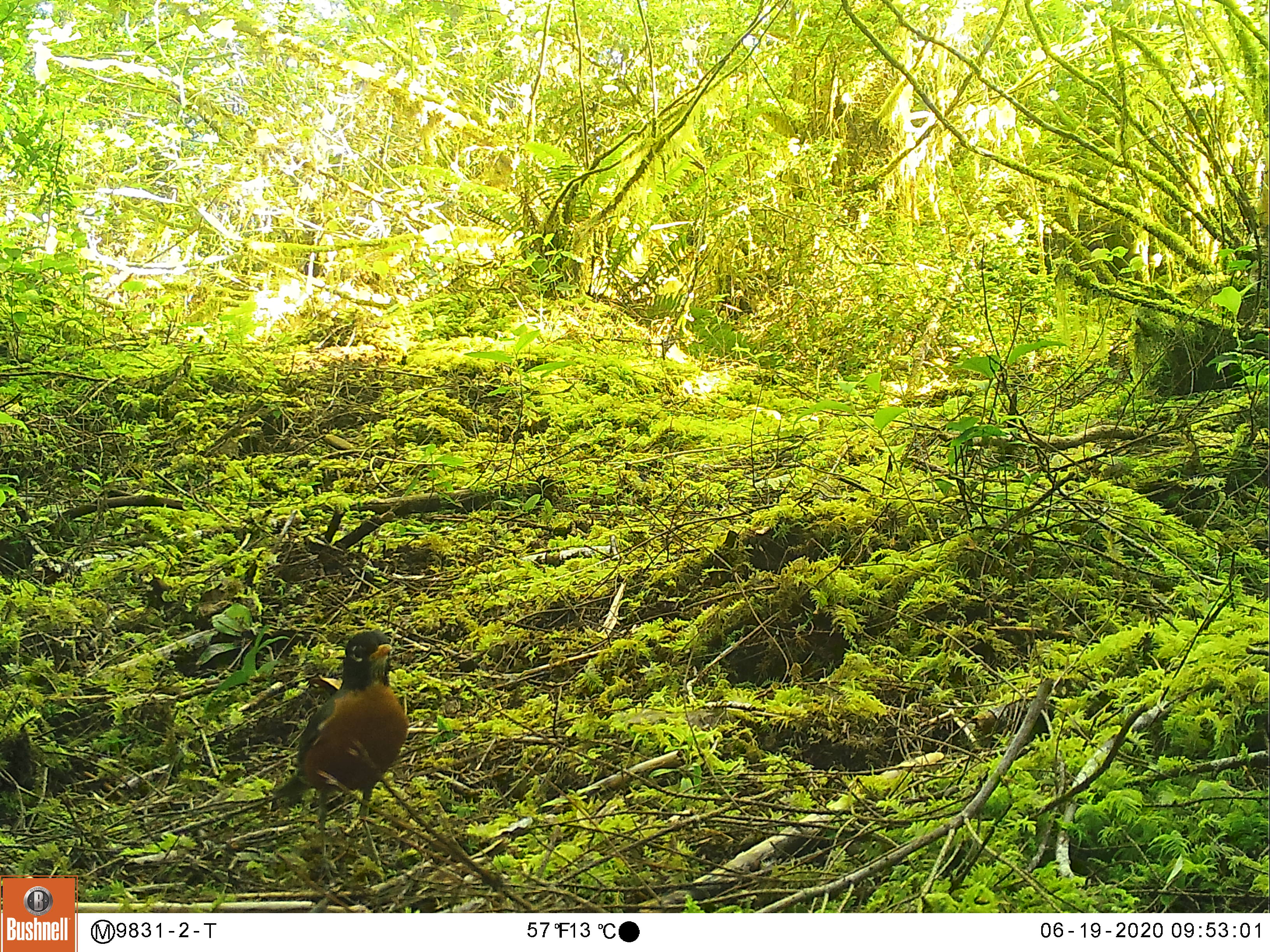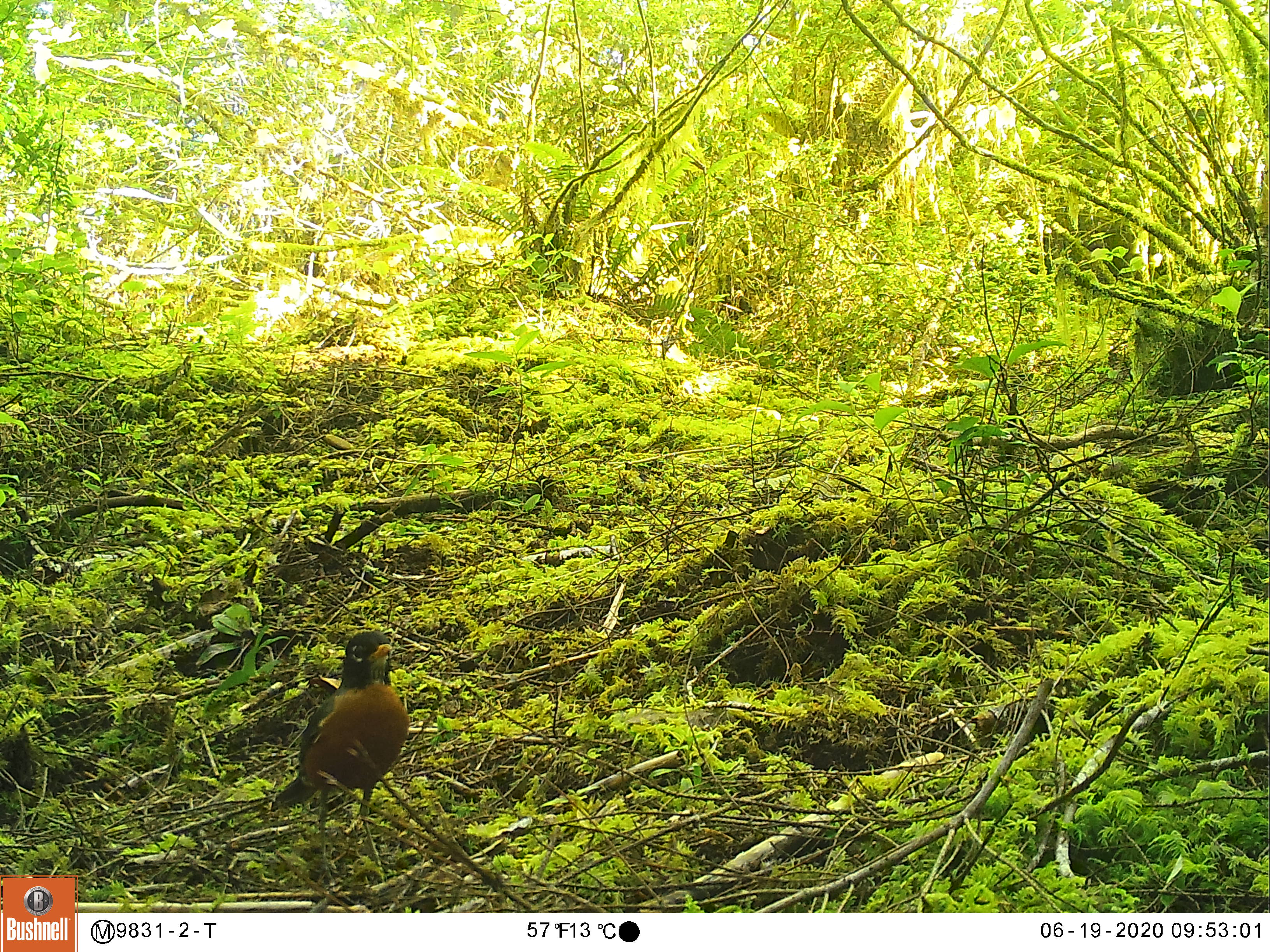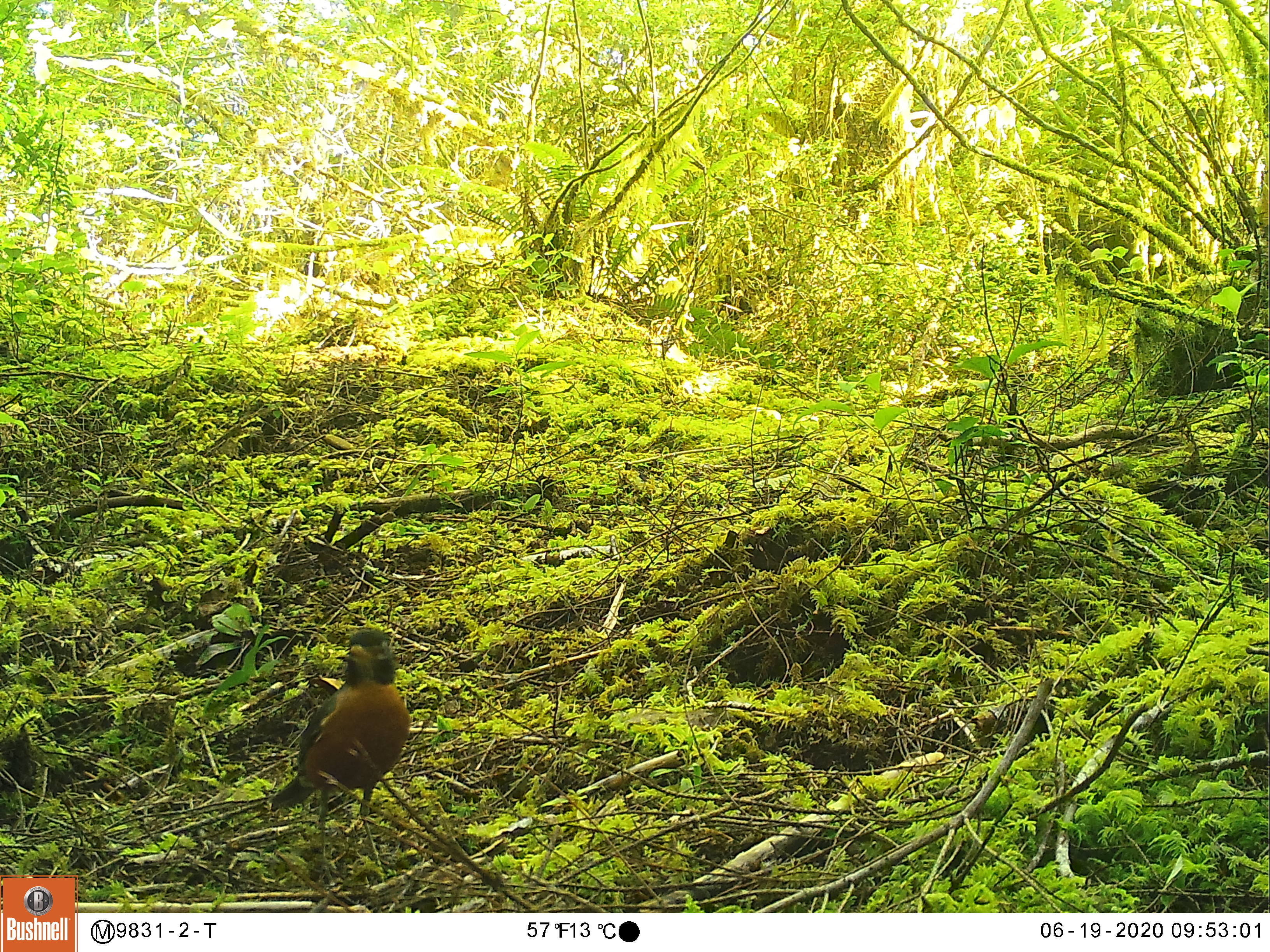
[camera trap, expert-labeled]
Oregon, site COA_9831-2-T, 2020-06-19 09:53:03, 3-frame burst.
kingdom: Animalia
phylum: Chordata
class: Aves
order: Passeriformes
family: Turdidae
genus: Turdus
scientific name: Turdus migratorius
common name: american robin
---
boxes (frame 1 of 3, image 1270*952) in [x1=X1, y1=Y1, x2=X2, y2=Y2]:
american robin: [x1=247, y1=612, x2=423, y2=868]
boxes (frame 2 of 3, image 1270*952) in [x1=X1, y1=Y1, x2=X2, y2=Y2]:
american robin: [x1=251, y1=620, x2=423, y2=863]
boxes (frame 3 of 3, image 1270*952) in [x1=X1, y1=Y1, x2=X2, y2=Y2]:
american robin: [x1=249, y1=617, x2=421, y2=876]